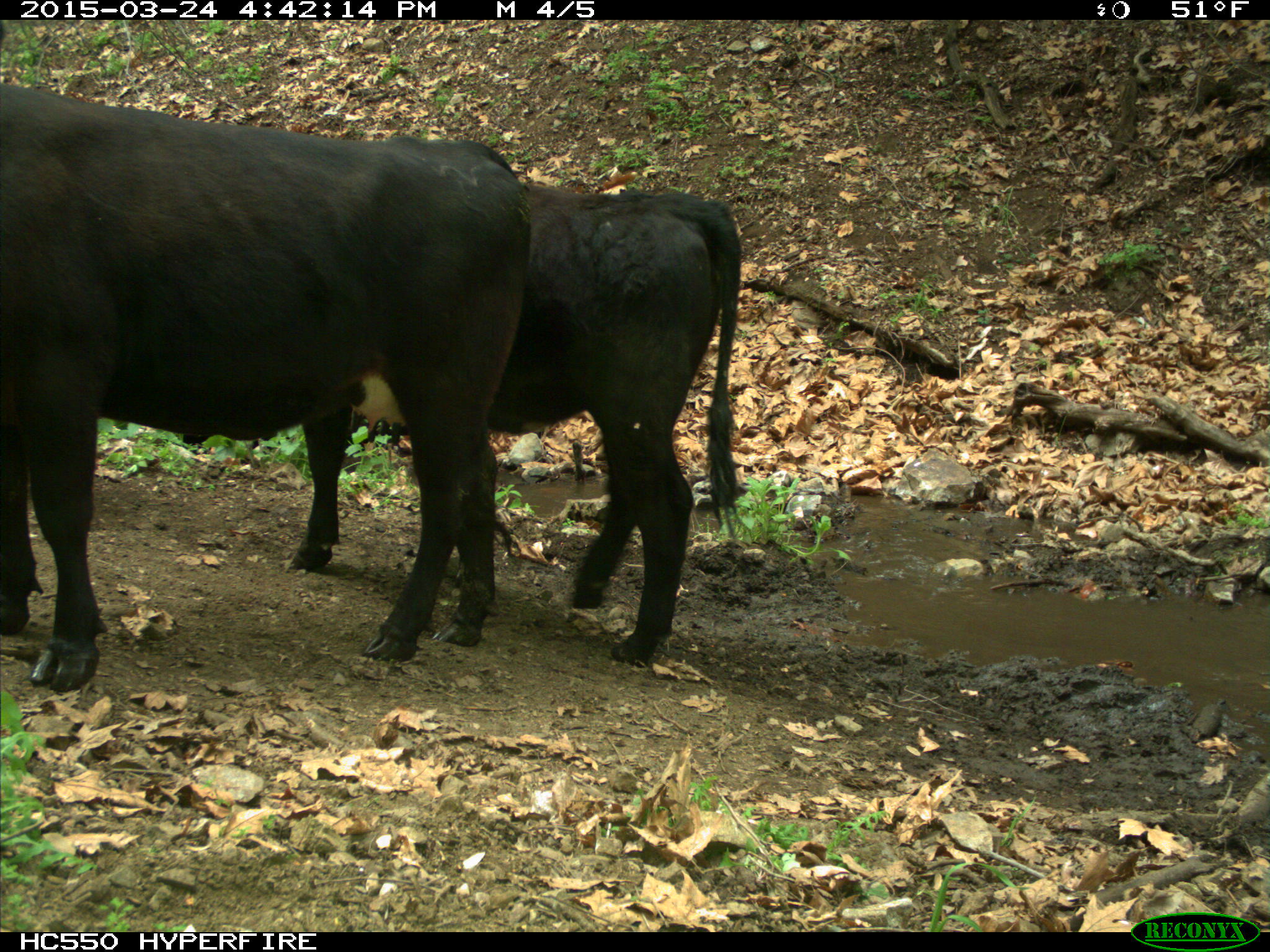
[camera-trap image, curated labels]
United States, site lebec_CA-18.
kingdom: Animalia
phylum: Chordata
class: Mammalia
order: Artiodactyla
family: Bovidae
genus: Bos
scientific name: Bos taurus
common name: domestic cow